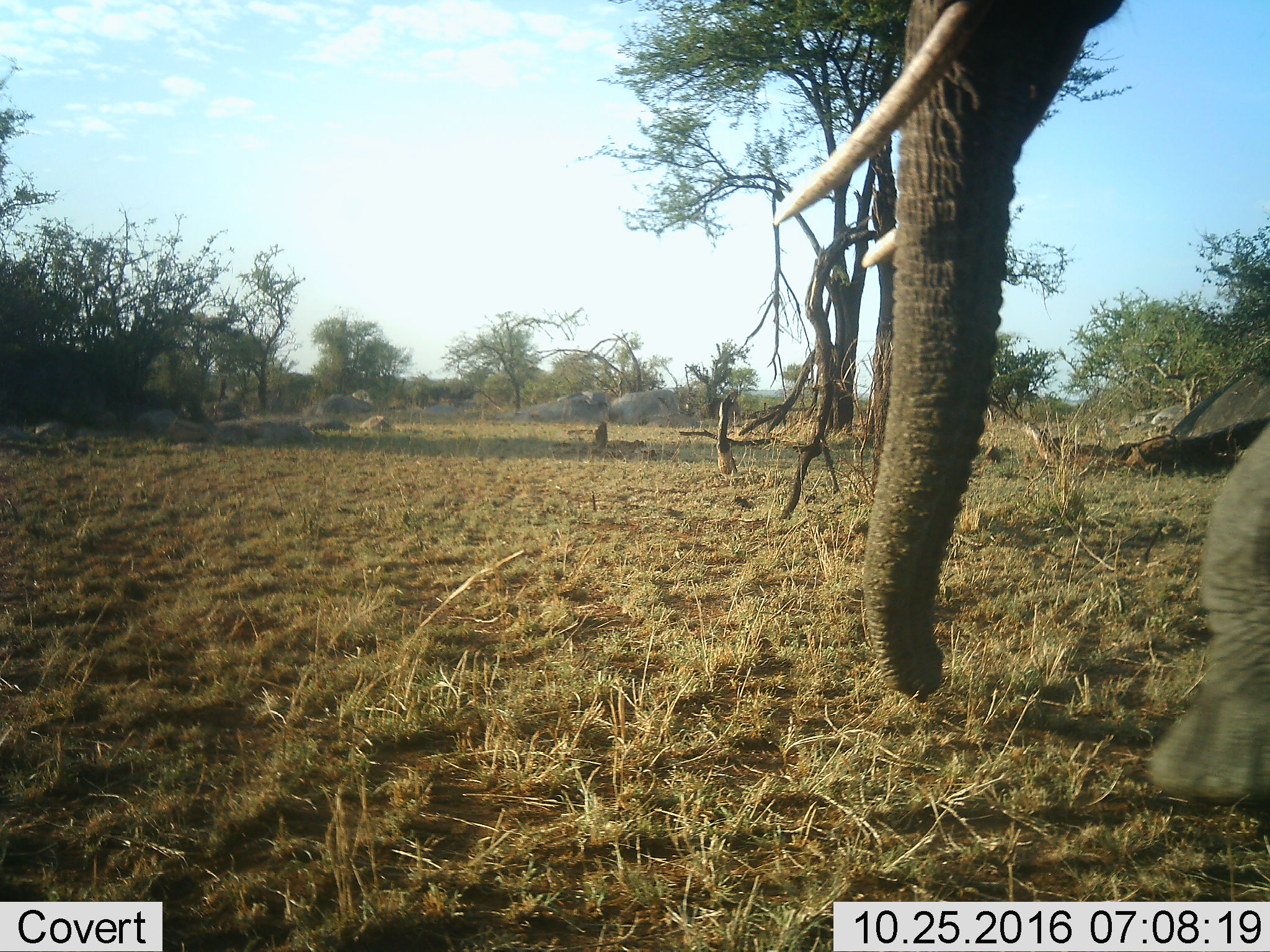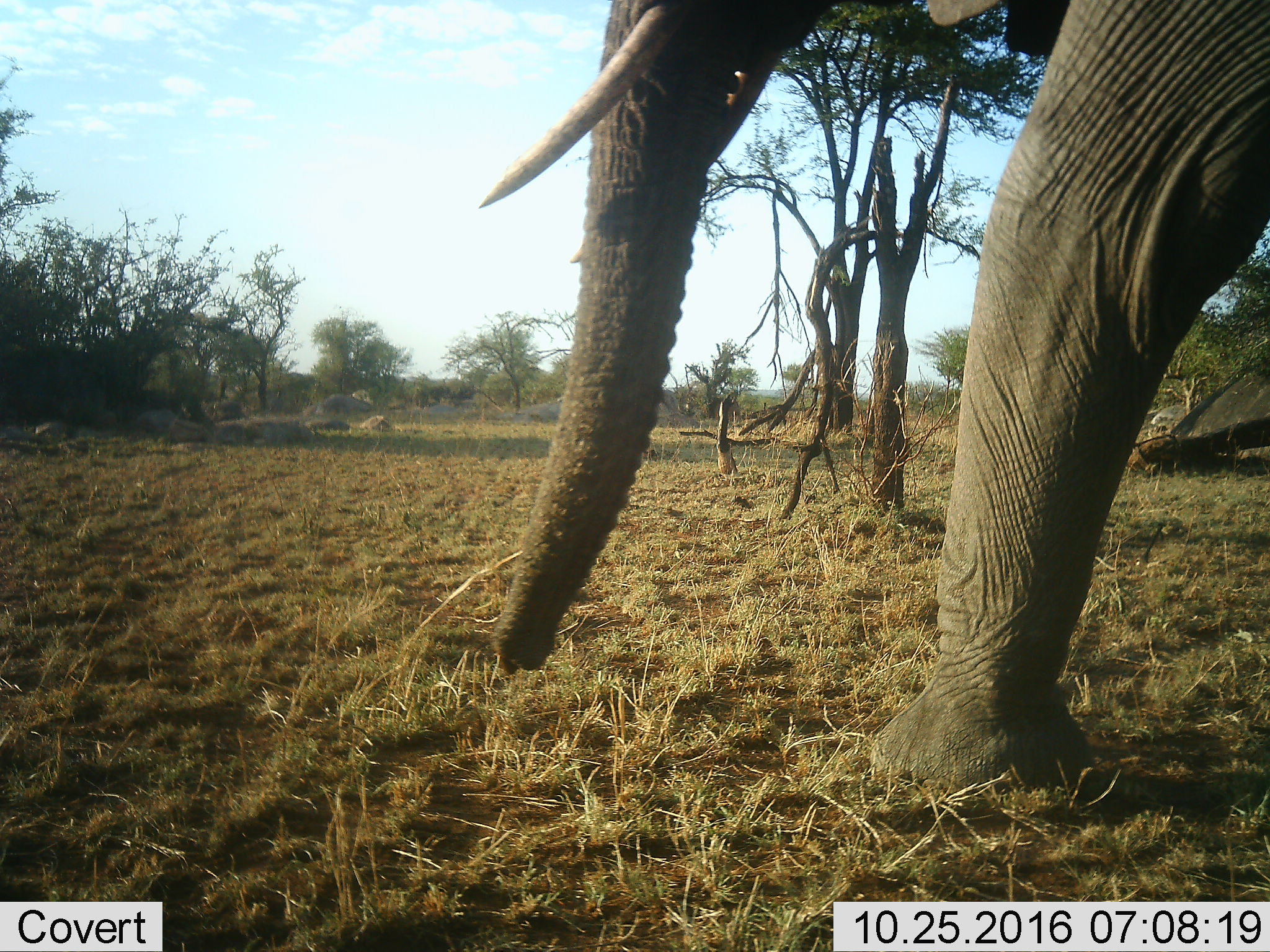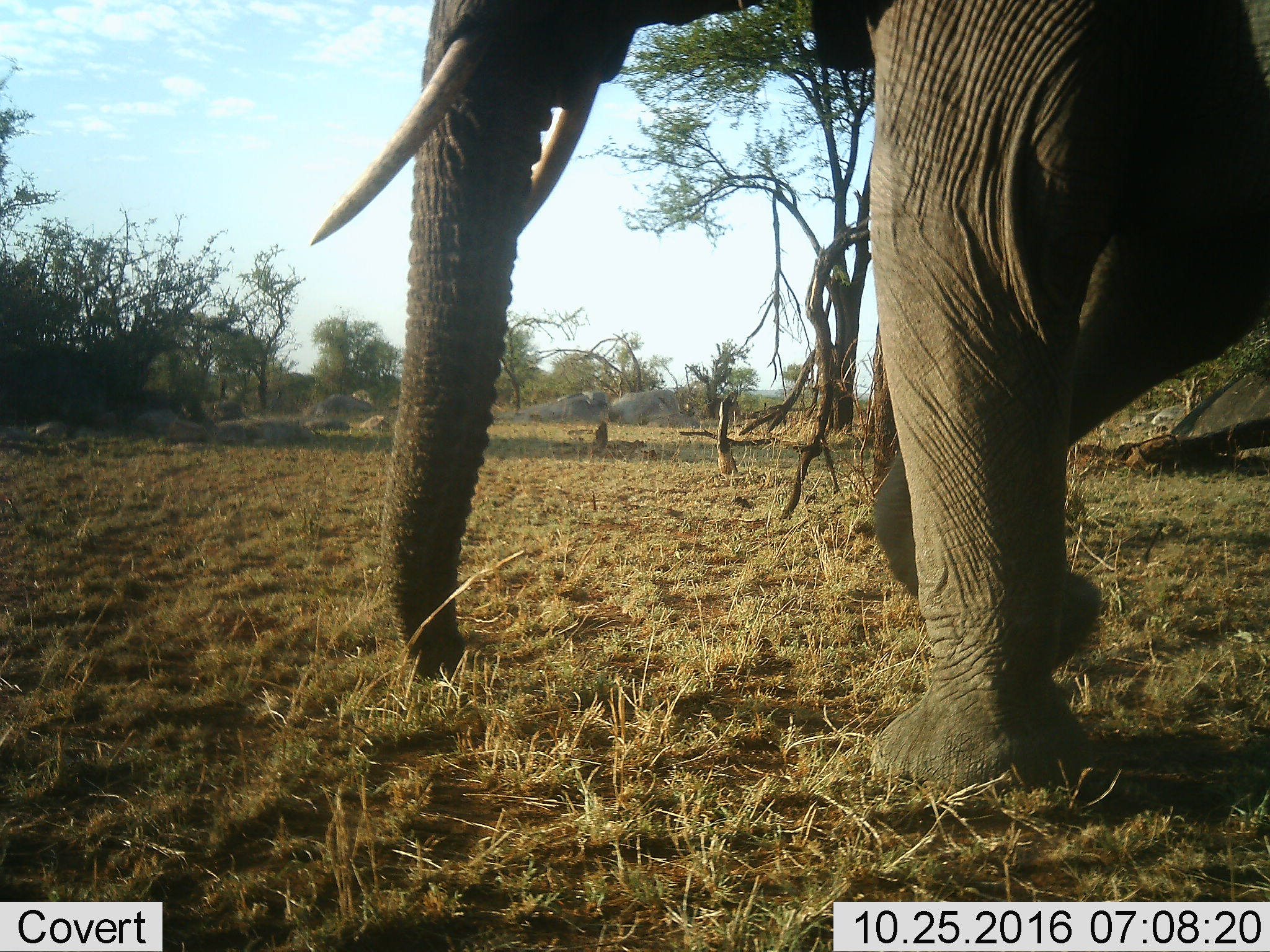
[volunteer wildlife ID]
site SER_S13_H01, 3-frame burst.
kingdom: Animalia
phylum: Chordata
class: Mammalia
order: Proboscidea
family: Elephantidae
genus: Loxodonta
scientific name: Loxodonta africana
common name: african bush elephant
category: elephant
Elephant (african bush elephant) (Loxodonta africana), count 1. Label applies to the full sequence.